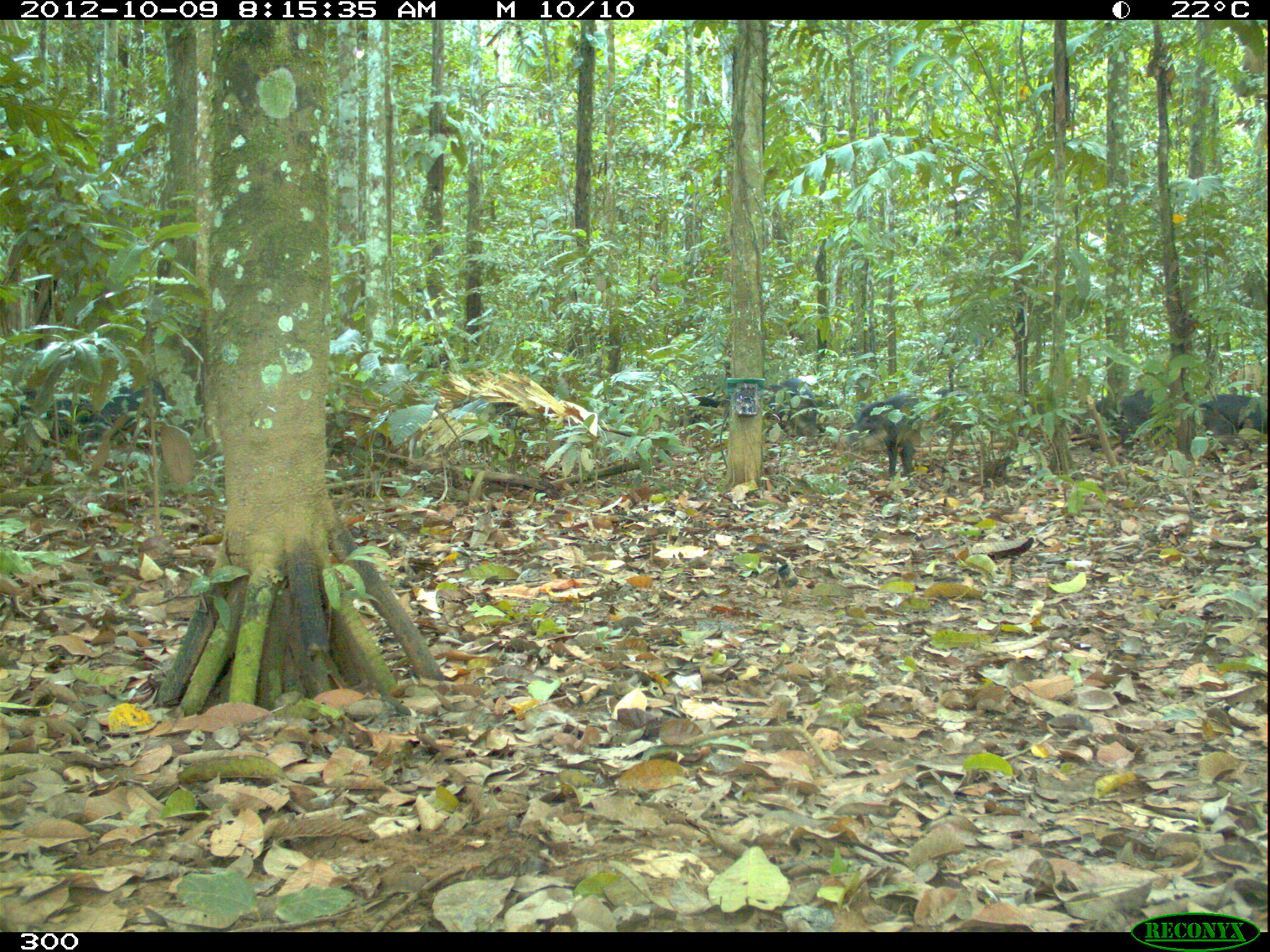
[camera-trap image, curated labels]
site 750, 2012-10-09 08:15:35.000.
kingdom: Animalia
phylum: Chordata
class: Mammalia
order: Artiodactyla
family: Tayassuidae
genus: Tayassu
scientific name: Tayassu pecari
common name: white-lipped peccary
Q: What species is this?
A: Tayassu pecari (white-lipped peccary).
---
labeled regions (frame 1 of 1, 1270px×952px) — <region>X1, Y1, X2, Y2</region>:
tayassu pecari: <region>10, 376, 164, 448</region>; <region>838, 389, 922, 476</region>; <region>1082, 388, 1172, 456</region>; <region>1198, 393, 1270, 447</region>; <region>761, 378, 822, 438</region>; <region>931, 388, 980, 459</region>; <region>689, 395, 730, 434</region>